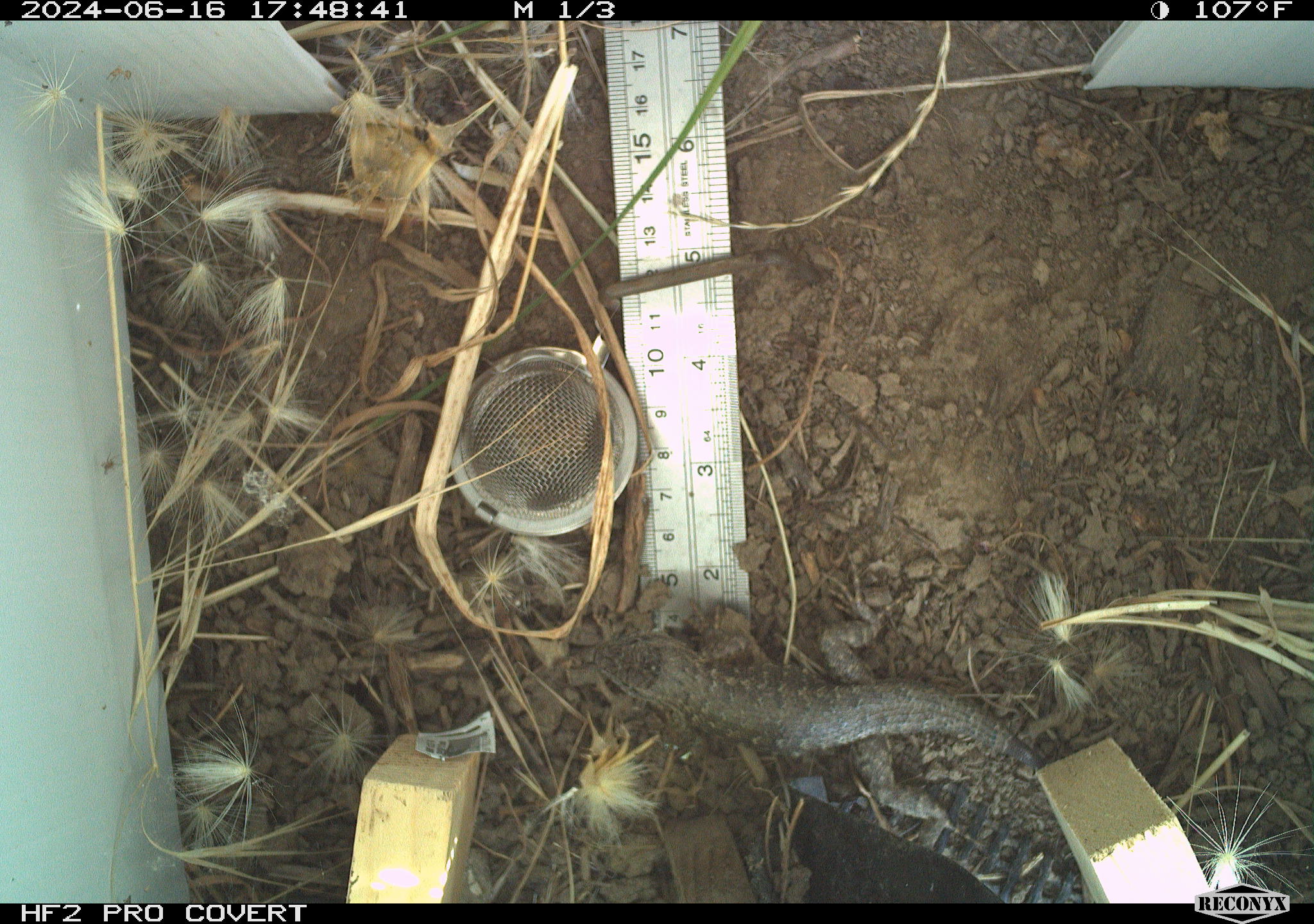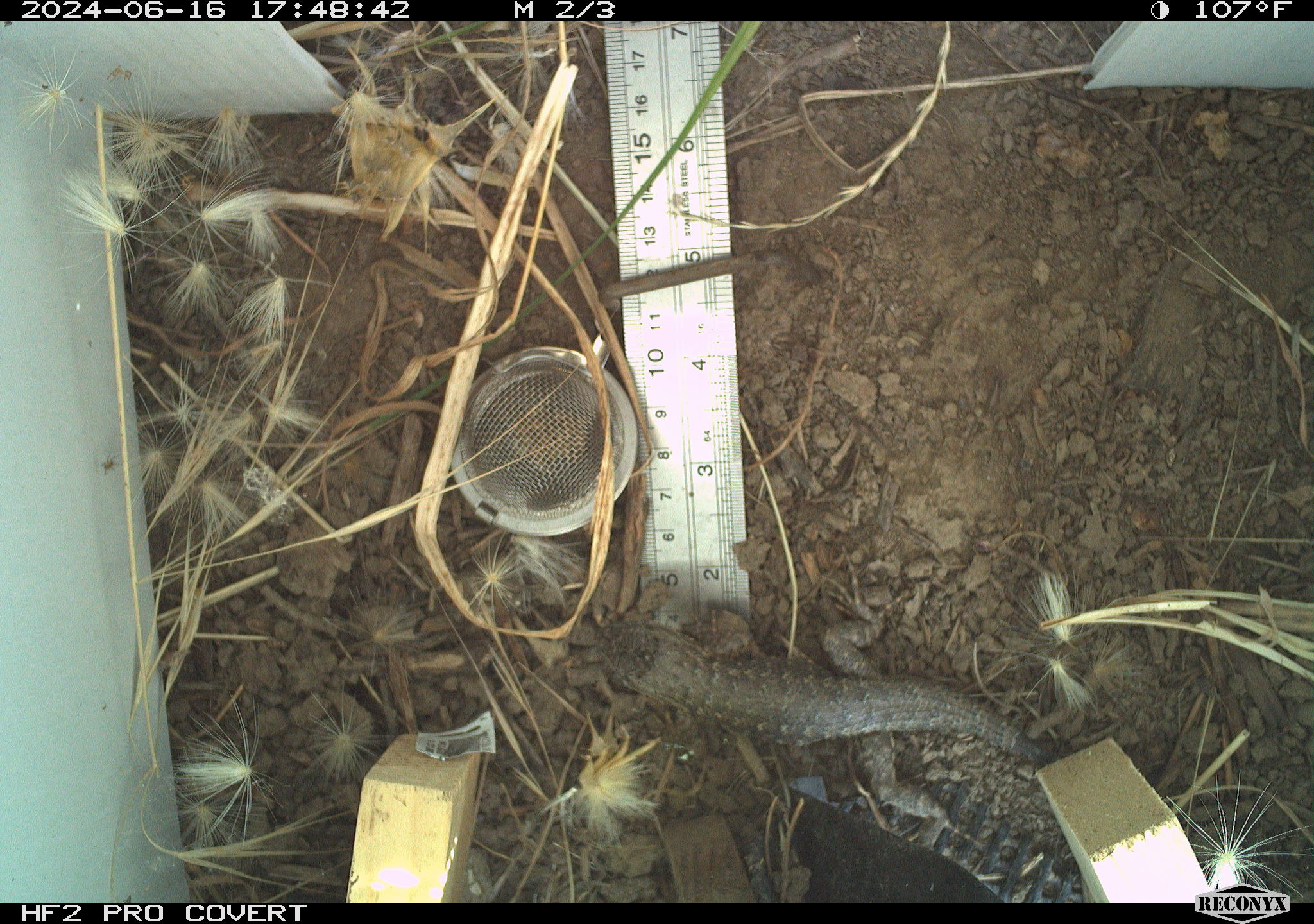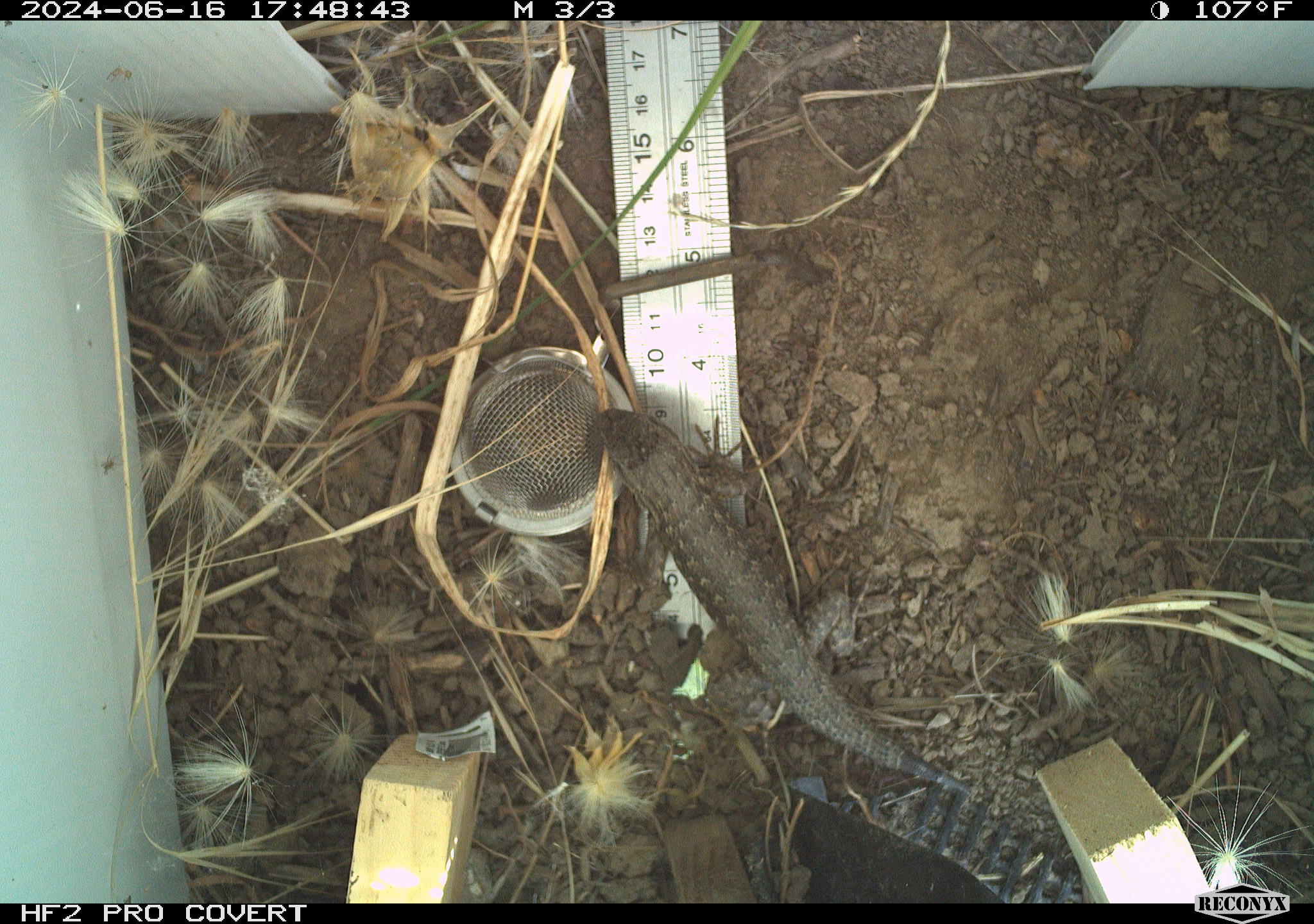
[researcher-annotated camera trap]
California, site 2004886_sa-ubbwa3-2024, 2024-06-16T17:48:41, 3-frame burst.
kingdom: Animalia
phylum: Chordata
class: Reptilia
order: Squamata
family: Phrynosomatidae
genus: Sceloporus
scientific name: Sceloporus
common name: spiny lizards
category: sceloporus species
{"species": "sceloporus species (spiny lizards) (Sceloporus)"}